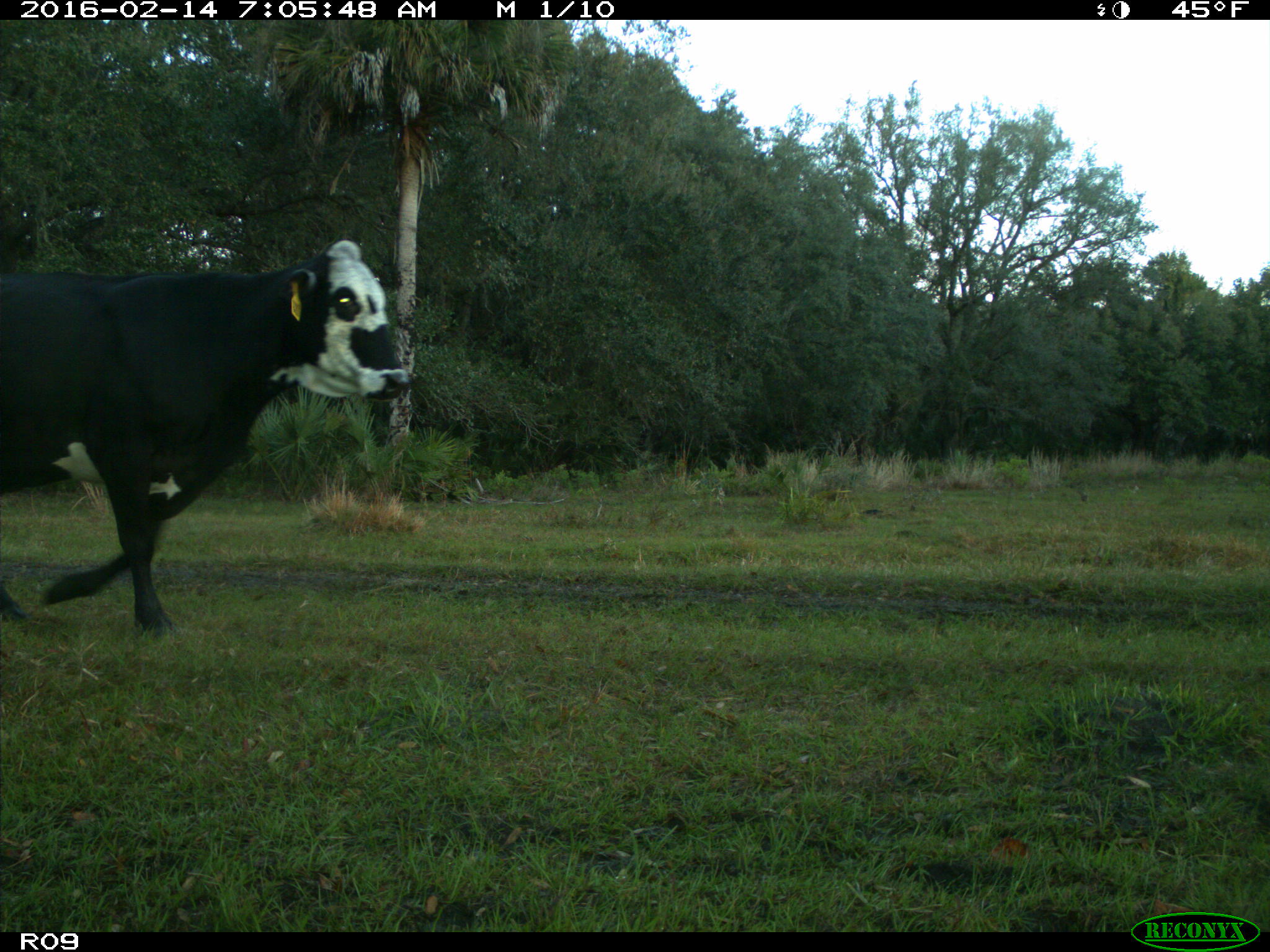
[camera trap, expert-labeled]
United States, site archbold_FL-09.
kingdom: Animalia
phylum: Chordata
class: Mammalia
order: Artiodactyla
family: Bovidae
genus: Bos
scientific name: Bos taurus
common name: domestic cow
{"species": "Bos taurus (domestic cow)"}